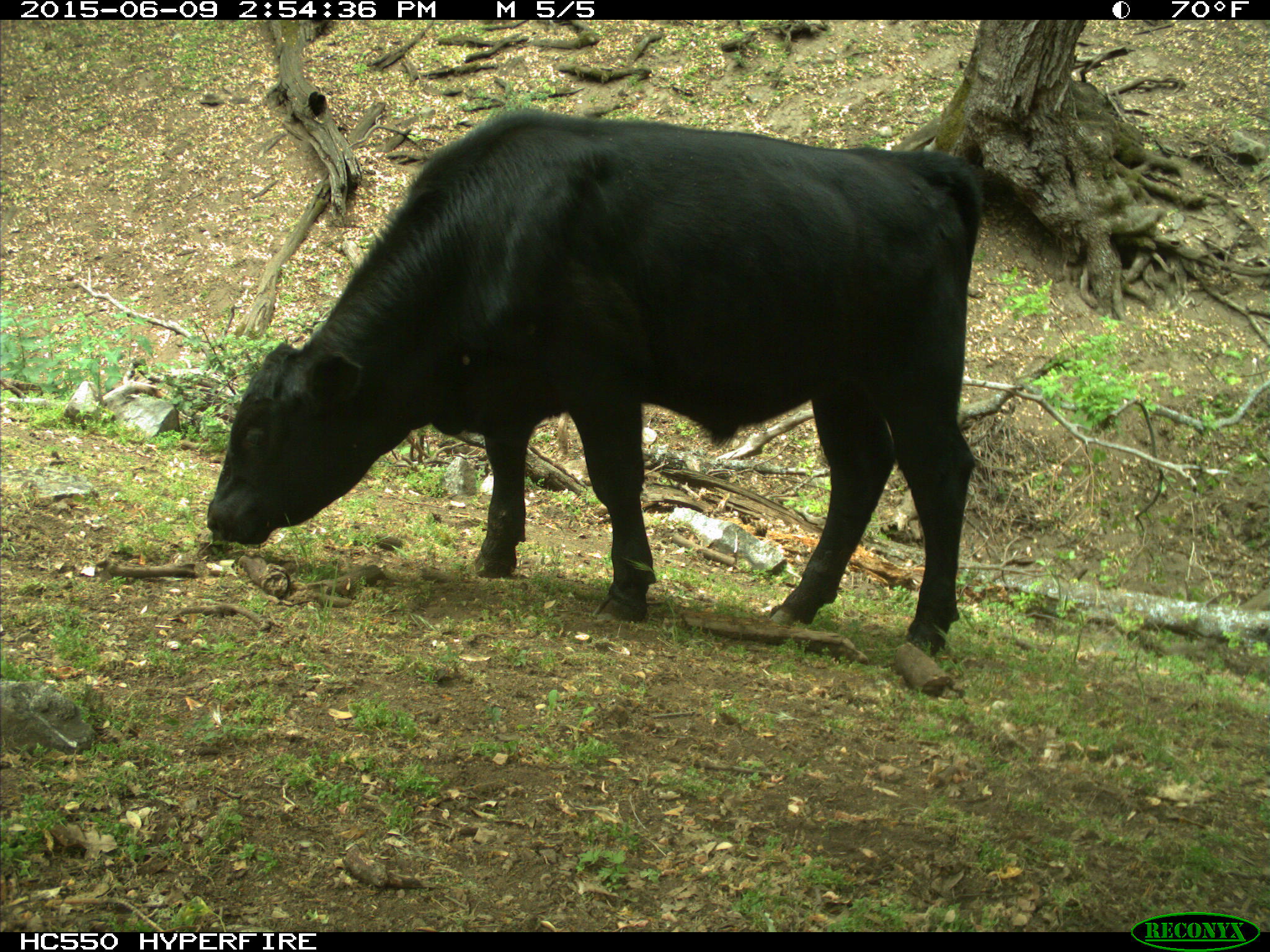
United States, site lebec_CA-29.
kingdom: Animalia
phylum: Chordata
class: Mammalia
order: Artiodactyla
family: Bovidae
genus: Bos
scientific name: Bos taurus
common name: domestic cow